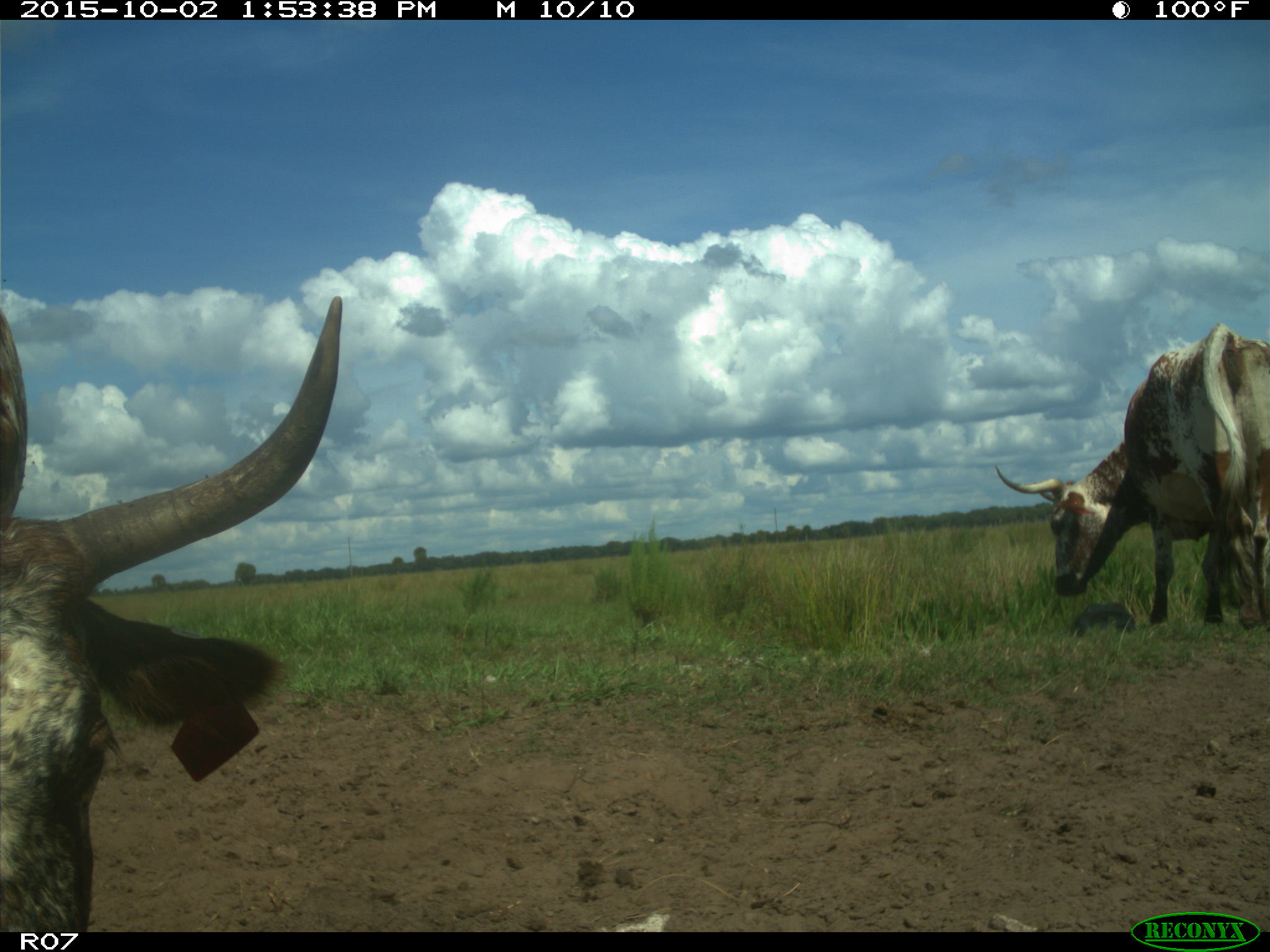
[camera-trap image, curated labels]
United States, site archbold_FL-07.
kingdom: Animalia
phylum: Chordata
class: Mammalia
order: Artiodactyla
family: Bovidae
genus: Bos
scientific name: Bos taurus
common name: domestic cow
Bos taurus (domestic cow).